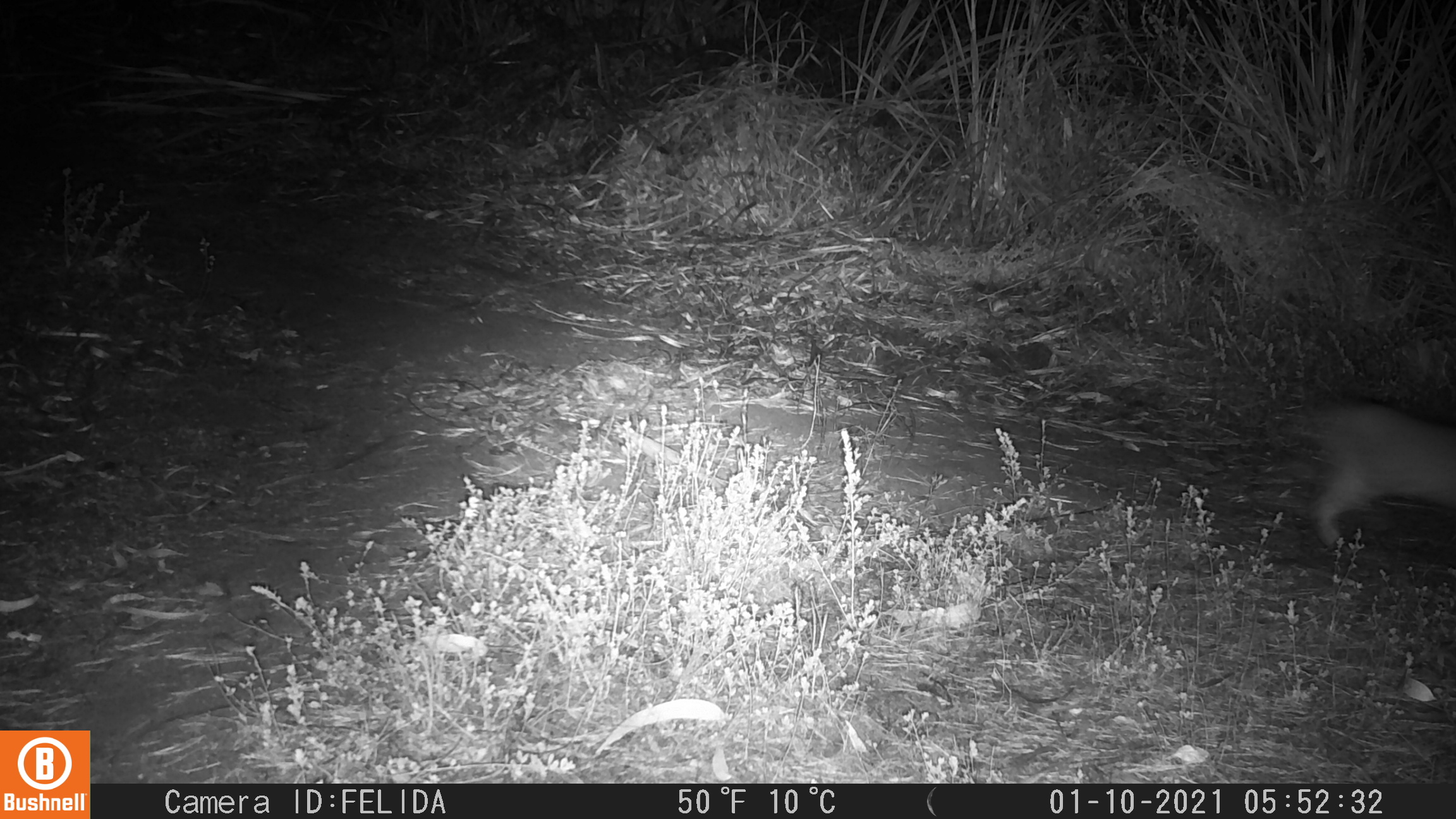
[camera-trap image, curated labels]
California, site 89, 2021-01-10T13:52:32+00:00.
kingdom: Animalia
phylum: Chordata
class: Mammalia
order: Carnivora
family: Felidae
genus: Lynx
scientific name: Lynx rufus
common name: bobcat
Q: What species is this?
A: Bobcat (Lynx rufus).